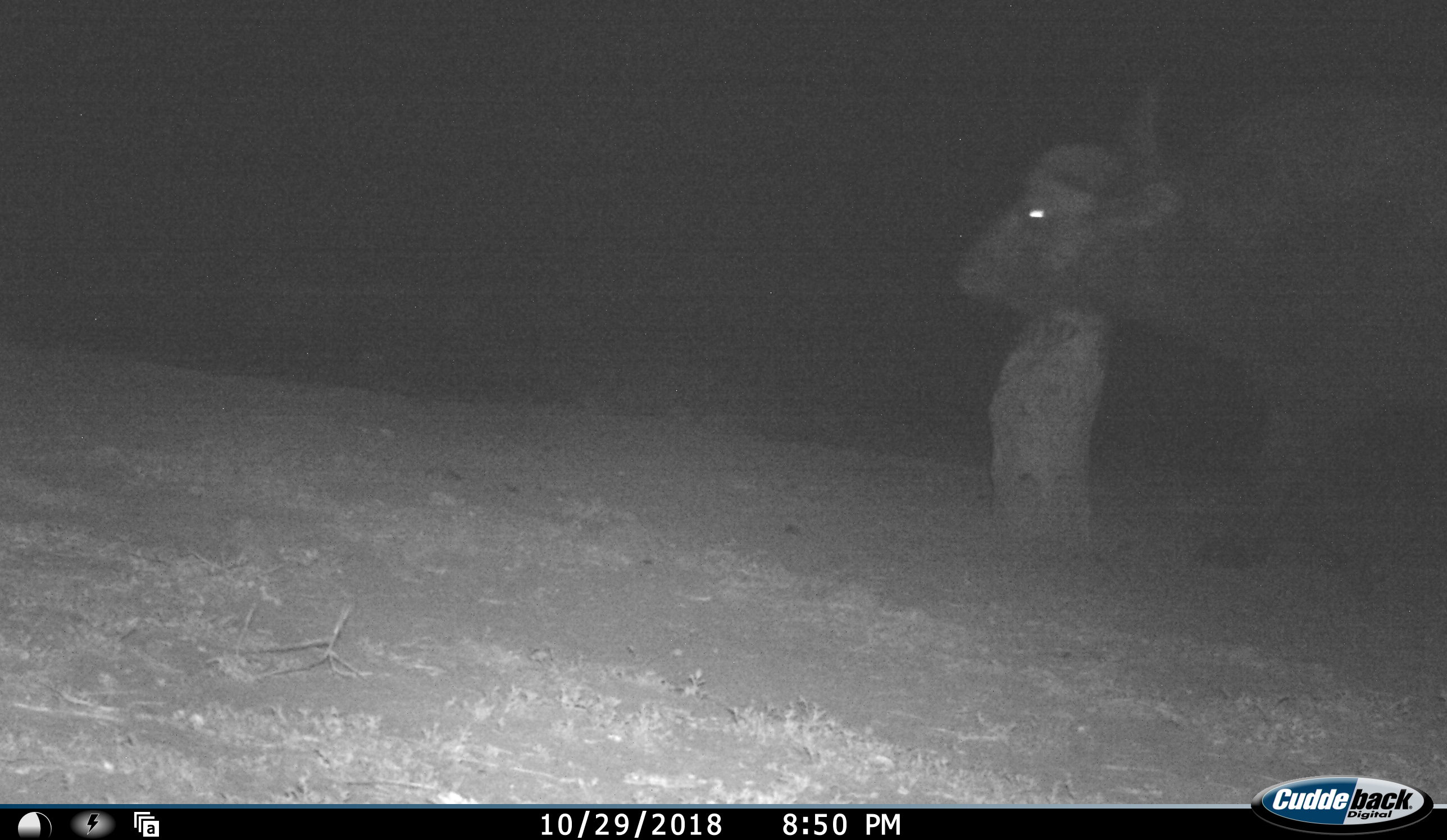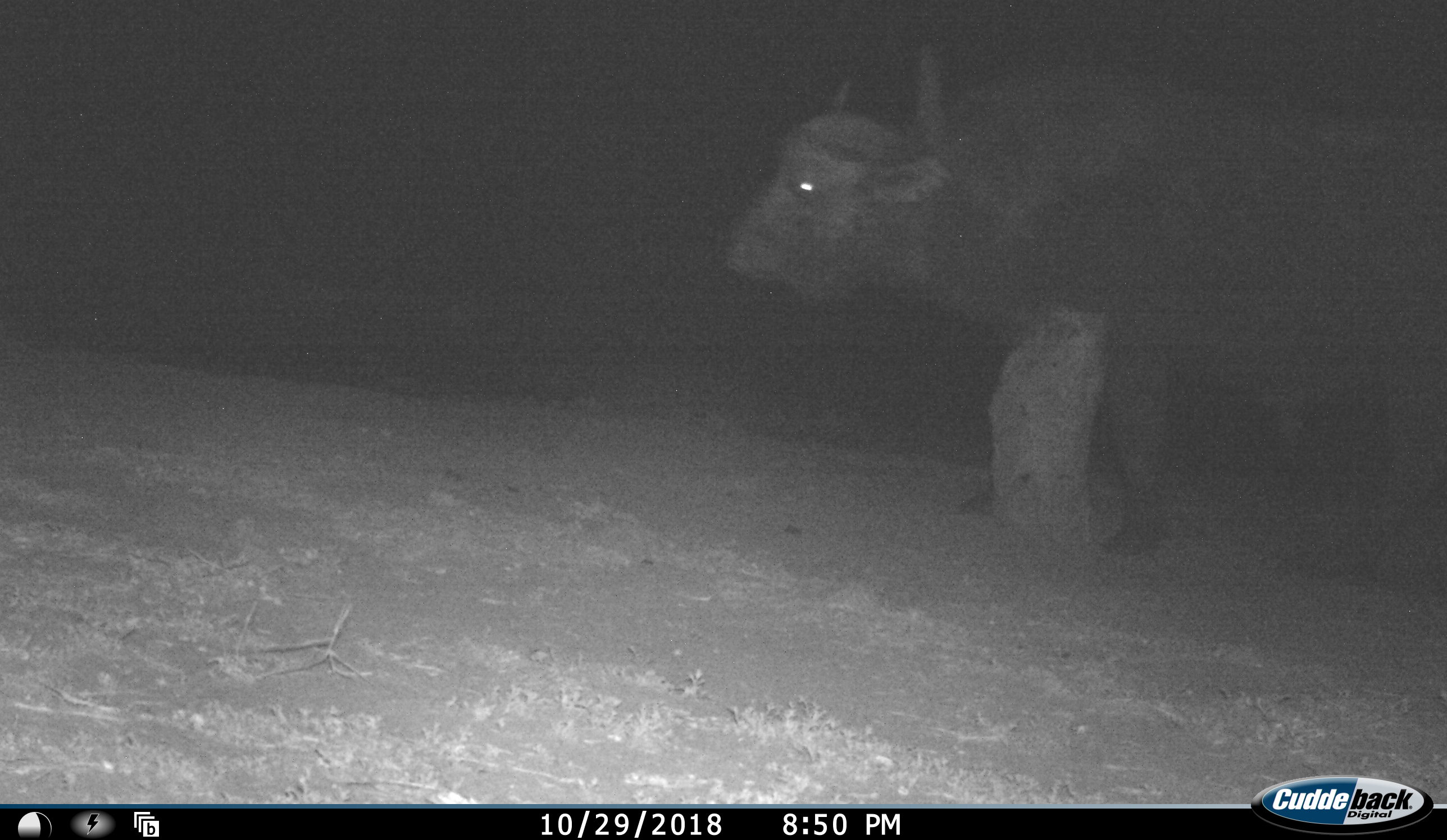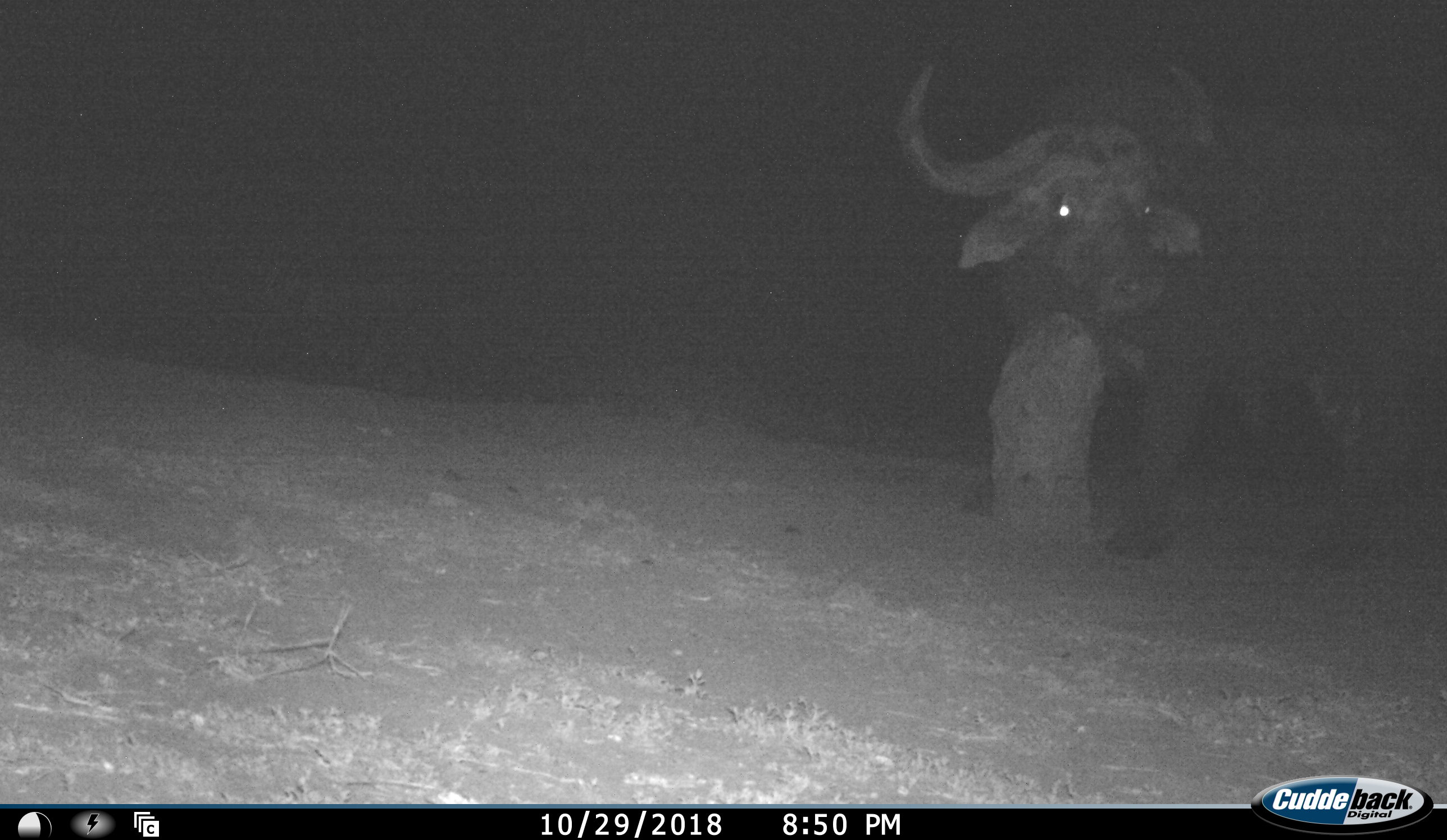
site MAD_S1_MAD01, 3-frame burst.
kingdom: Animalia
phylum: Chordata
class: Mammalia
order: Artiodactyla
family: Bovidae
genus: Syncerus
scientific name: Syncerus caffer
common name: african buffalo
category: buffalo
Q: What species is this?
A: Buffalo (african buffalo) (Syncerus caffer).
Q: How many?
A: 1.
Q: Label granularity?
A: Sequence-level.